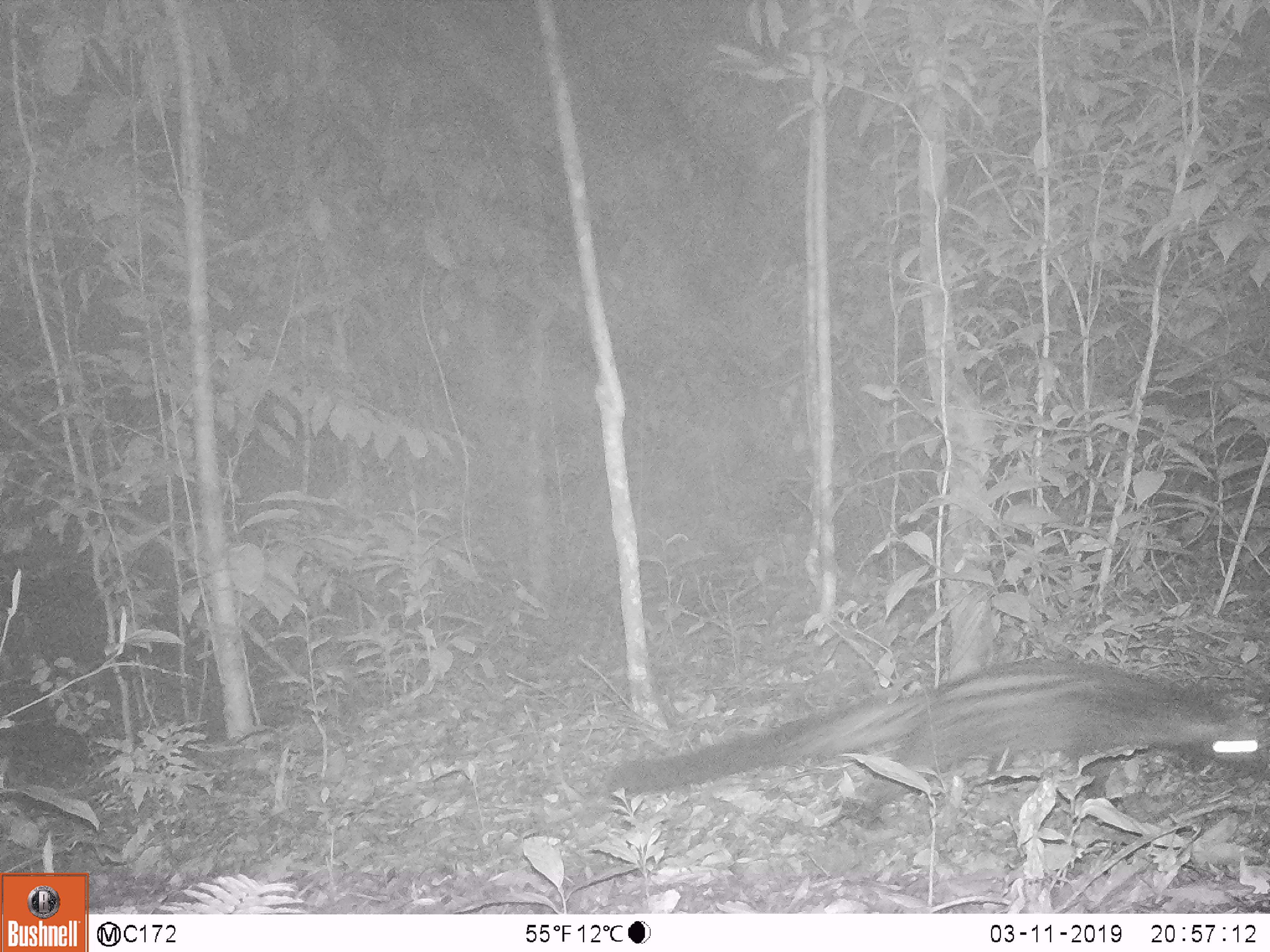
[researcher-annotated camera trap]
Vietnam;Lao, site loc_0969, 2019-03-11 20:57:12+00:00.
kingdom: Animalia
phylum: Chordata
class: Mammalia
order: Carnivora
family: Viverridae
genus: Paradoxurus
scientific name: Paradoxurus hermaphroditus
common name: common palm civet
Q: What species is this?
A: Common palm civet (Paradoxurus hermaphroditus).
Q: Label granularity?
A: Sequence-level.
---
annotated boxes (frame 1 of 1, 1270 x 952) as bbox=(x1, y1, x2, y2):
common palm civet: bbox=(607, 657, 1270, 831)